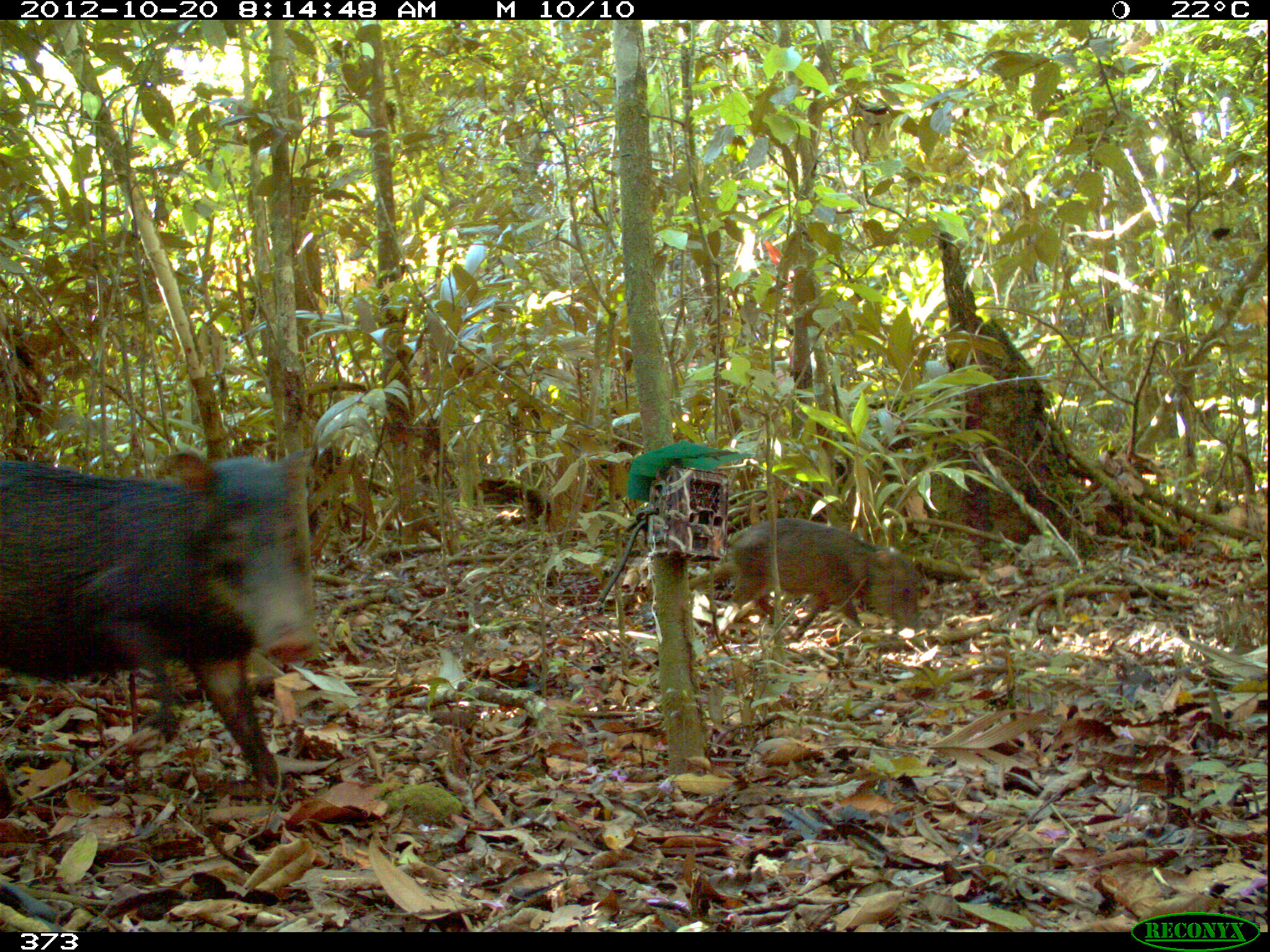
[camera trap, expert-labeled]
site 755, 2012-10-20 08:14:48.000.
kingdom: Animalia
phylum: Chordata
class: Mammalia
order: Artiodactyla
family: Tayassuidae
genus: Tayassu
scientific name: Tayassu pecari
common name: white-lipped peccary